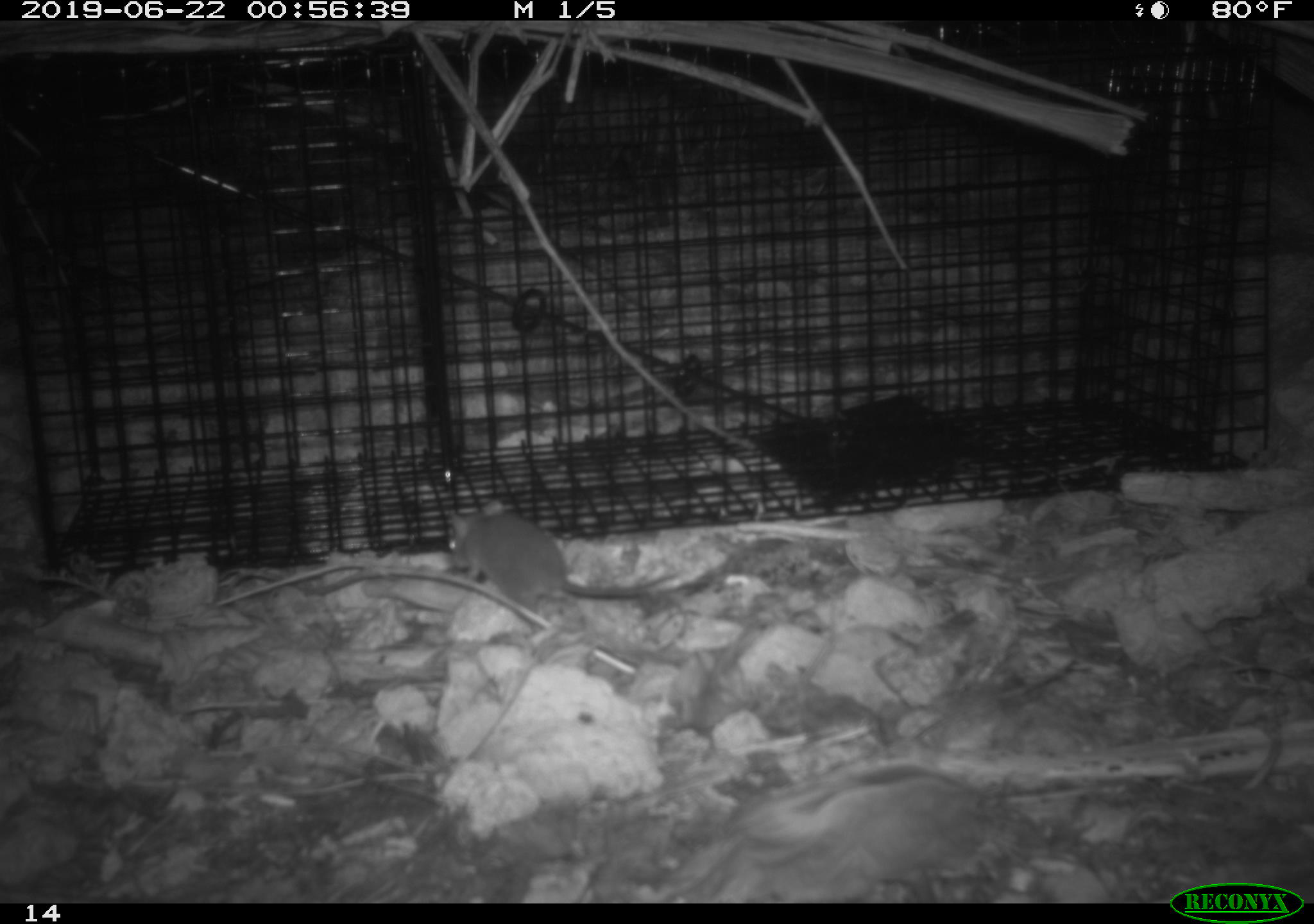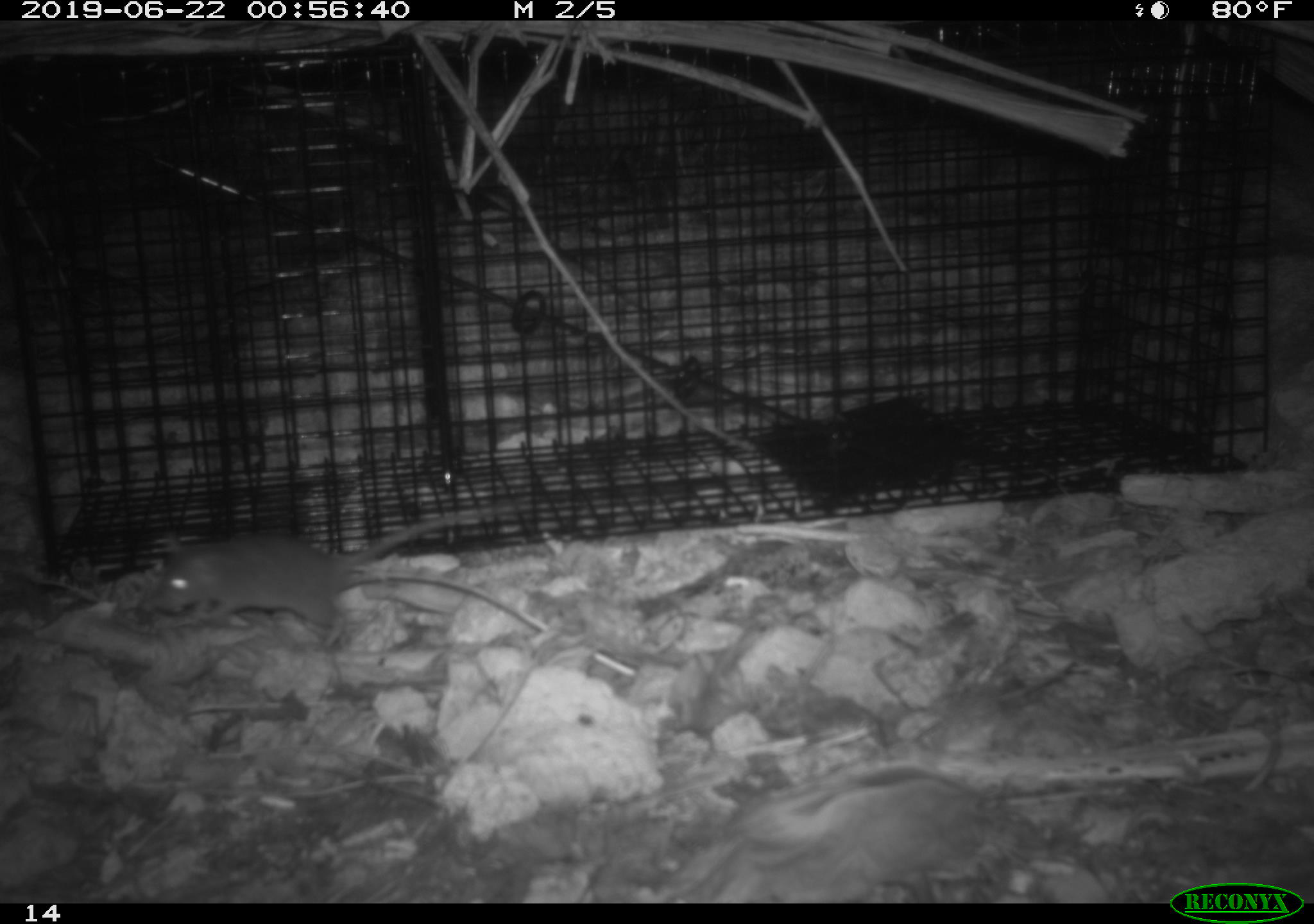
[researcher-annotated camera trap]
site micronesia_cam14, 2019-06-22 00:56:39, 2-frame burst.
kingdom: Animalia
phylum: Chordata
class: Mammalia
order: Rodentia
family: Muridae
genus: Rattus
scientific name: Rattus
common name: rat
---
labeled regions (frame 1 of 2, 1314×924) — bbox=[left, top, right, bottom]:
rat: bbox=[441, 508, 685, 631]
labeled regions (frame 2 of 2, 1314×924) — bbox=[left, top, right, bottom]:
rat: bbox=[145, 499, 514, 647]